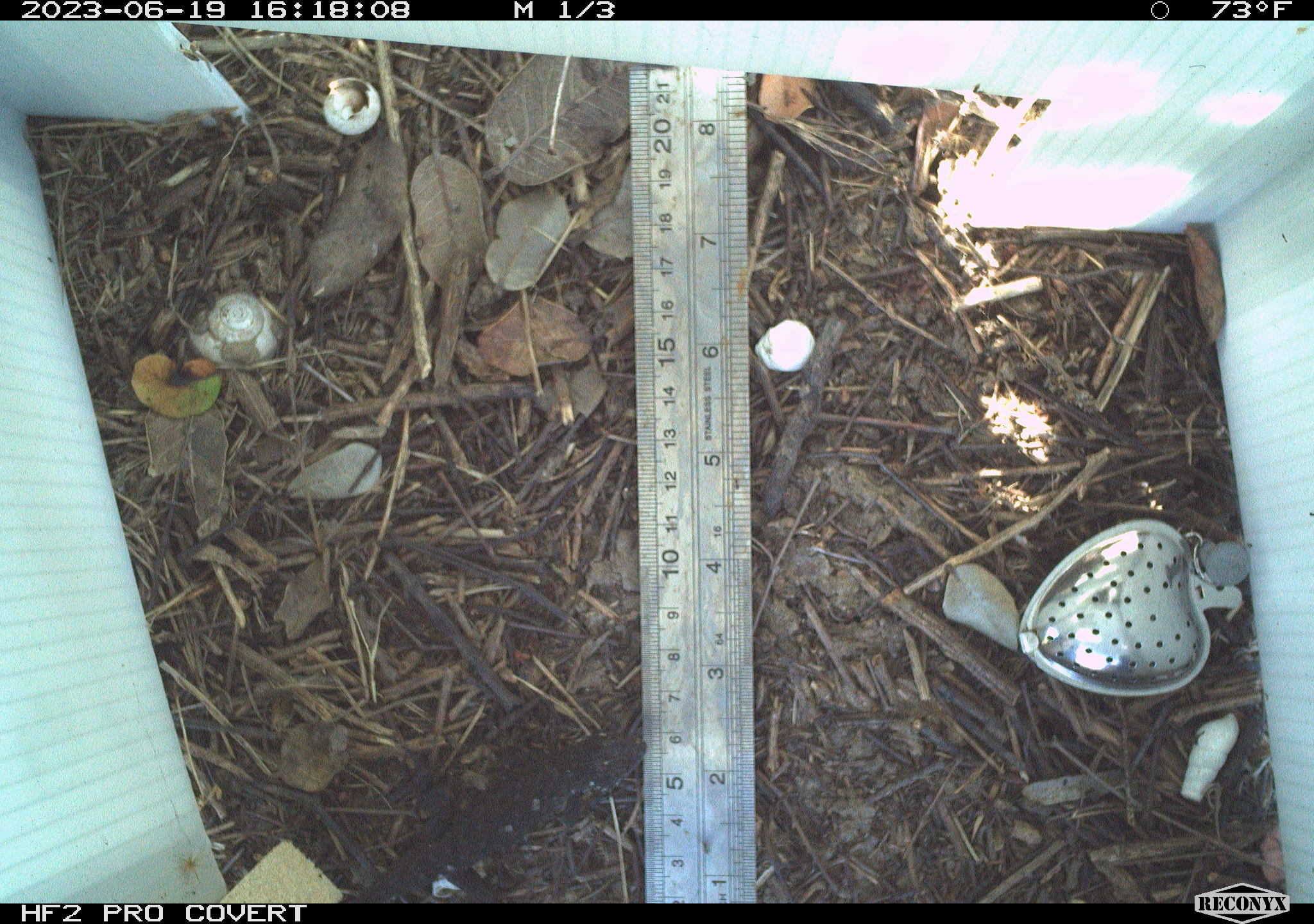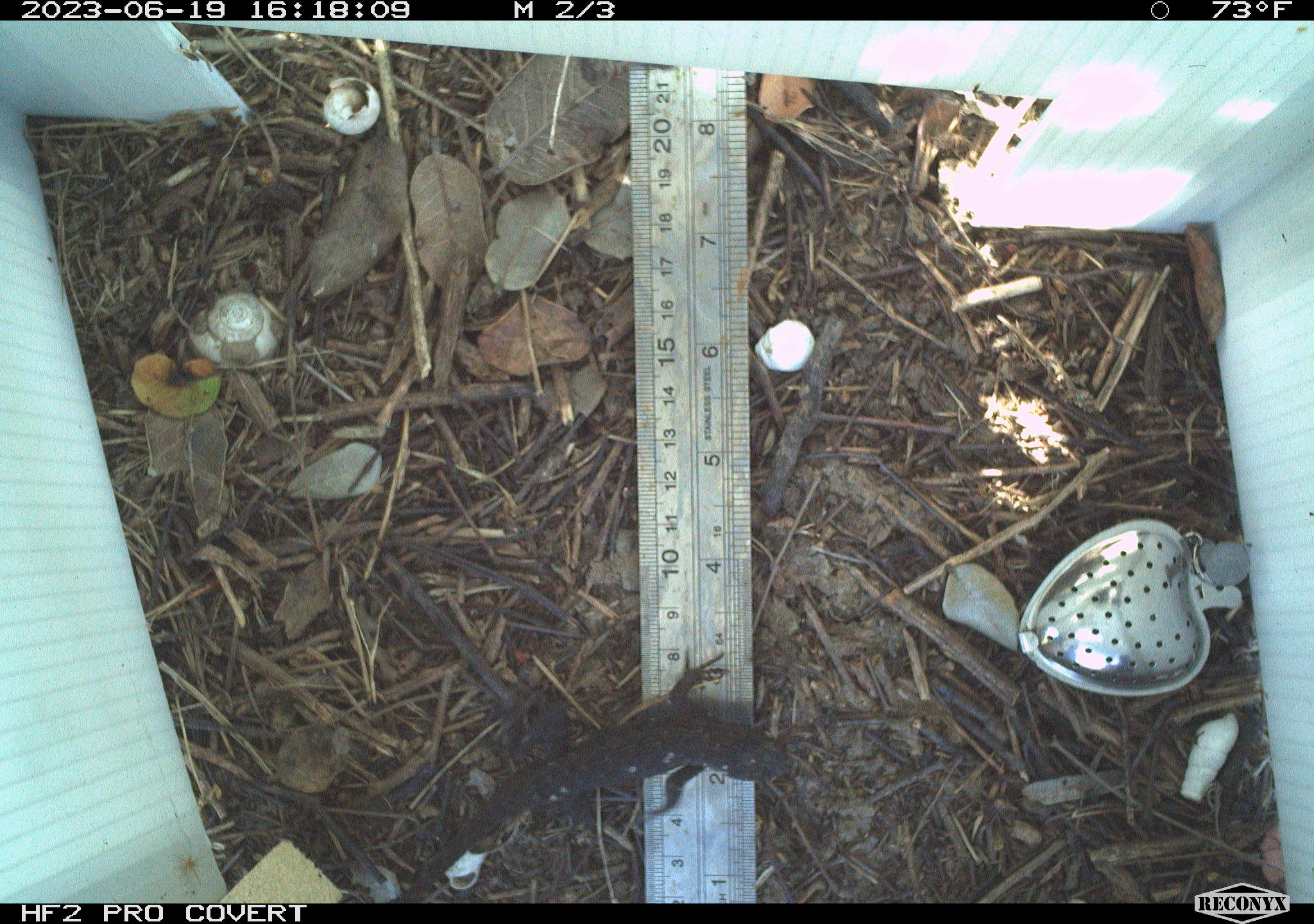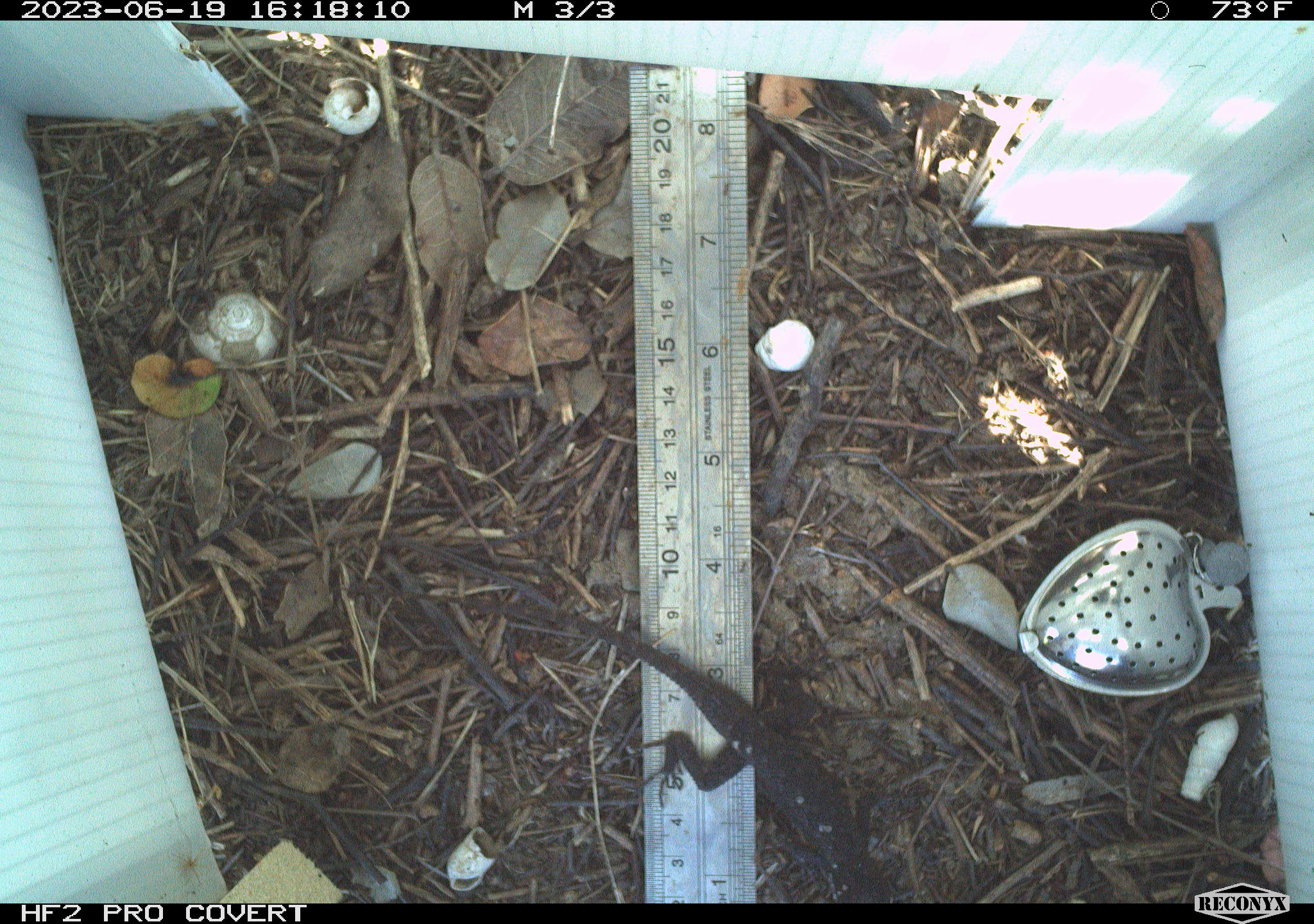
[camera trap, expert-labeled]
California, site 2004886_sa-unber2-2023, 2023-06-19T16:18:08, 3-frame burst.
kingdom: Animalia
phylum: Chordata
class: Reptilia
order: Squamata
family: Phrynosomatidae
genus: Sceloporus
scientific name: Sceloporus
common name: spiny lizards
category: sceloporus species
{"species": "sceloporus species (spiny lizards) (Sceloporus)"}